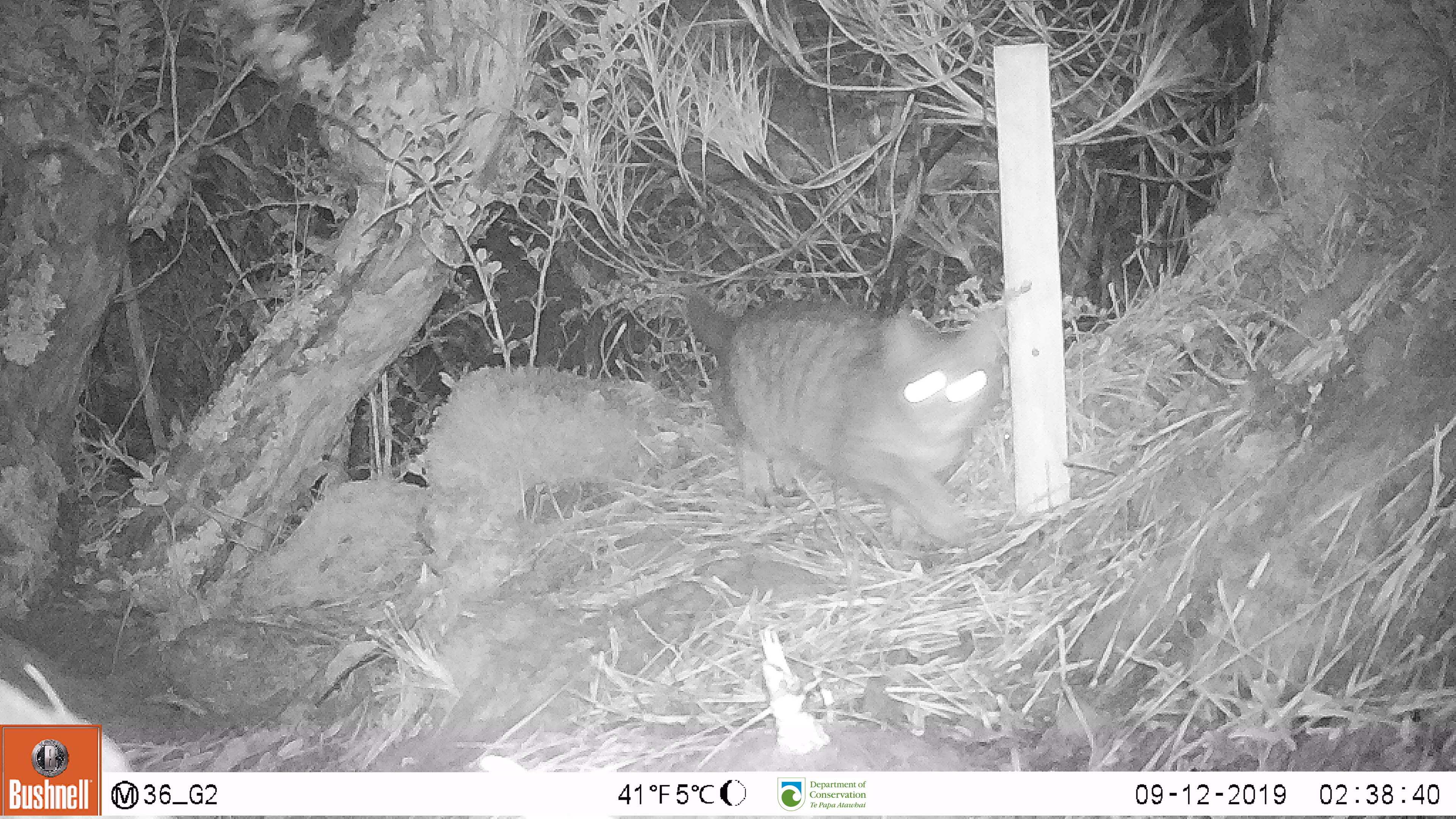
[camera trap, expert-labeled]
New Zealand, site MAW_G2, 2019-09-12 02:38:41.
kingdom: Animalia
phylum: Chordata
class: Mammalia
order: Carnivora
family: Felidae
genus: Felis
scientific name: Felis catus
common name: domestic cat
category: cat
Cat (domestic cat) (Felis catus).